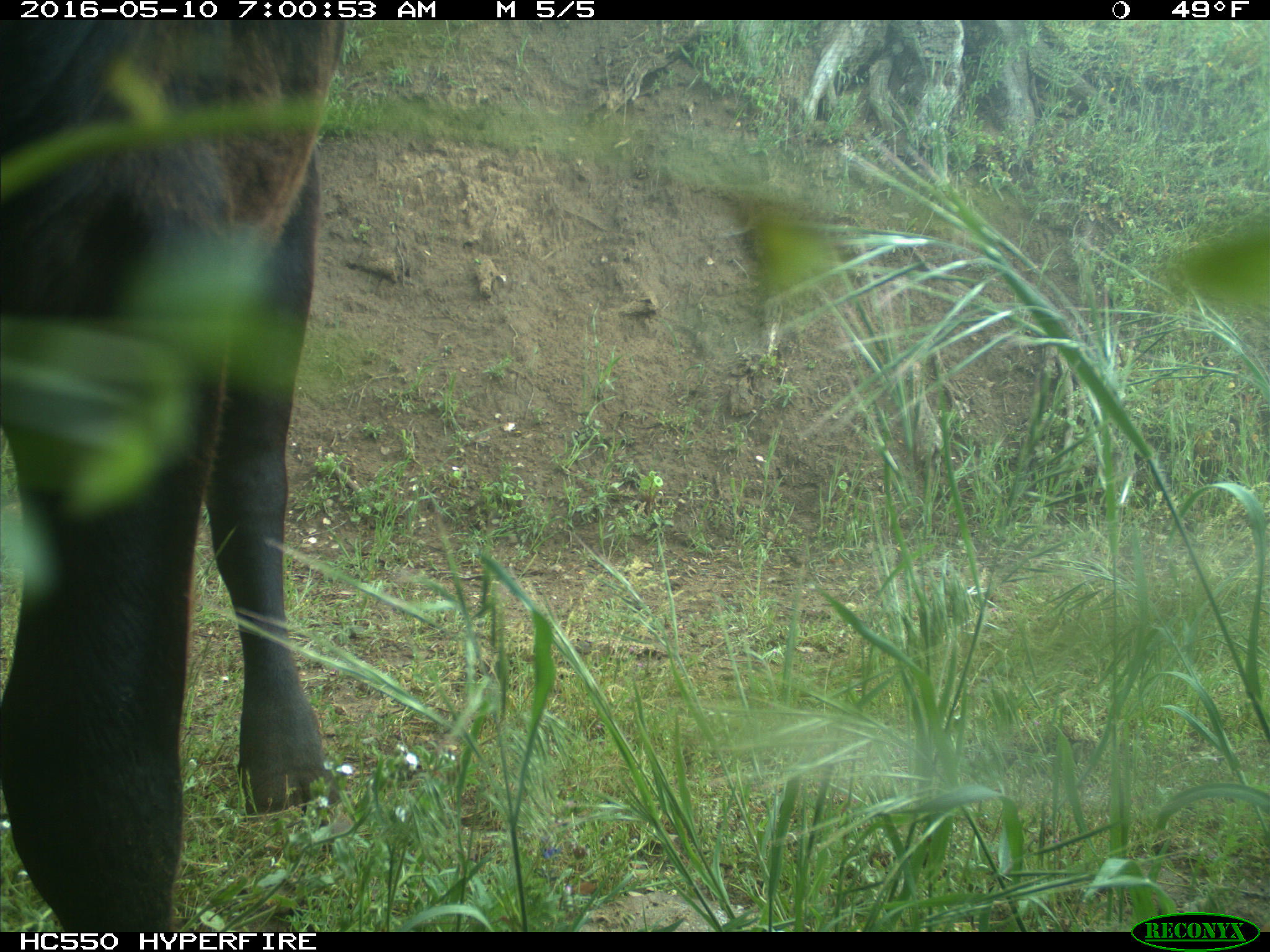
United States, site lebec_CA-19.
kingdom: Animalia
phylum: Chordata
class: Mammalia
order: Artiodactyla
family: Bovidae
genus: Bos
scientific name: Bos taurus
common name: domestic cow